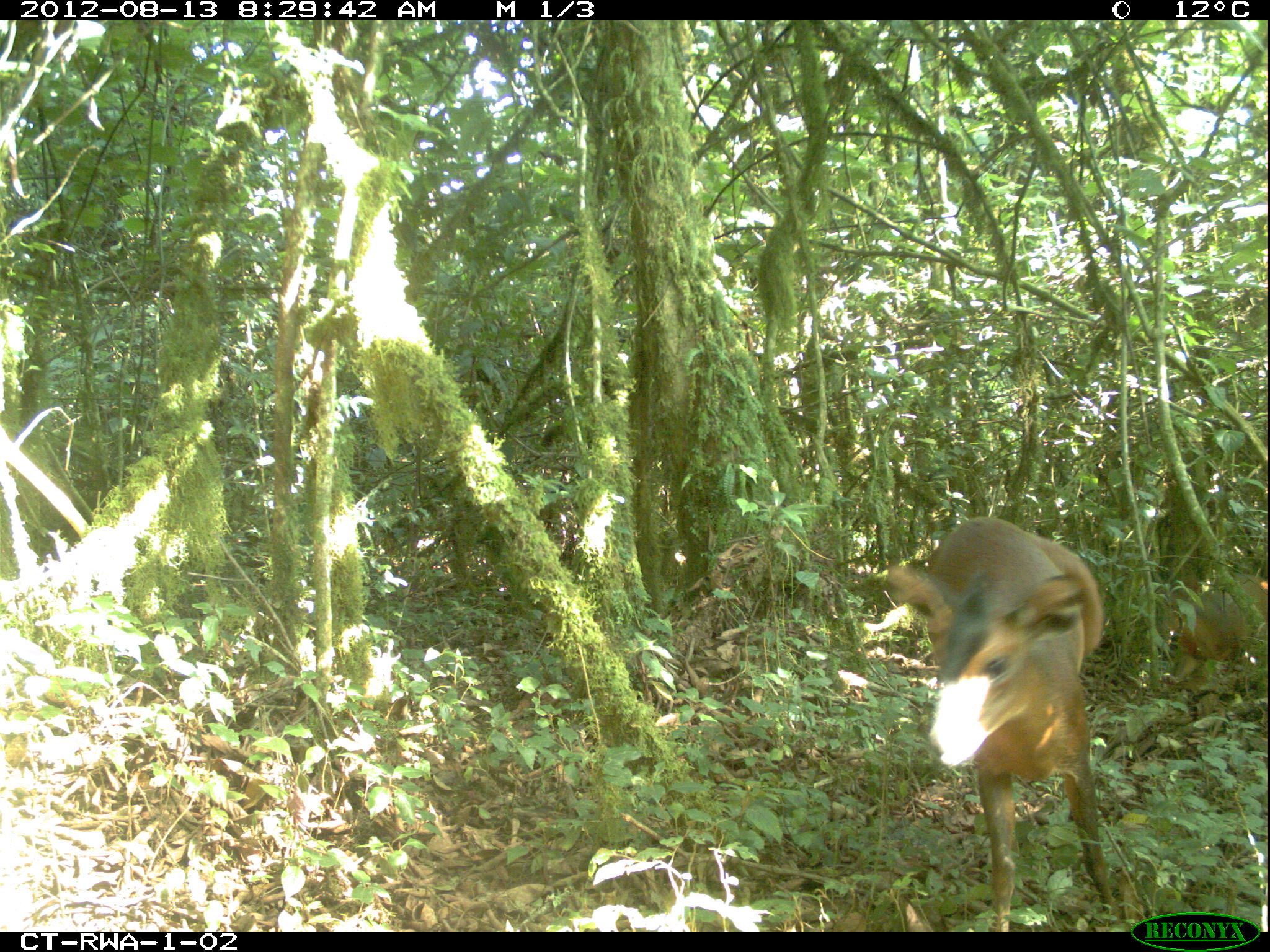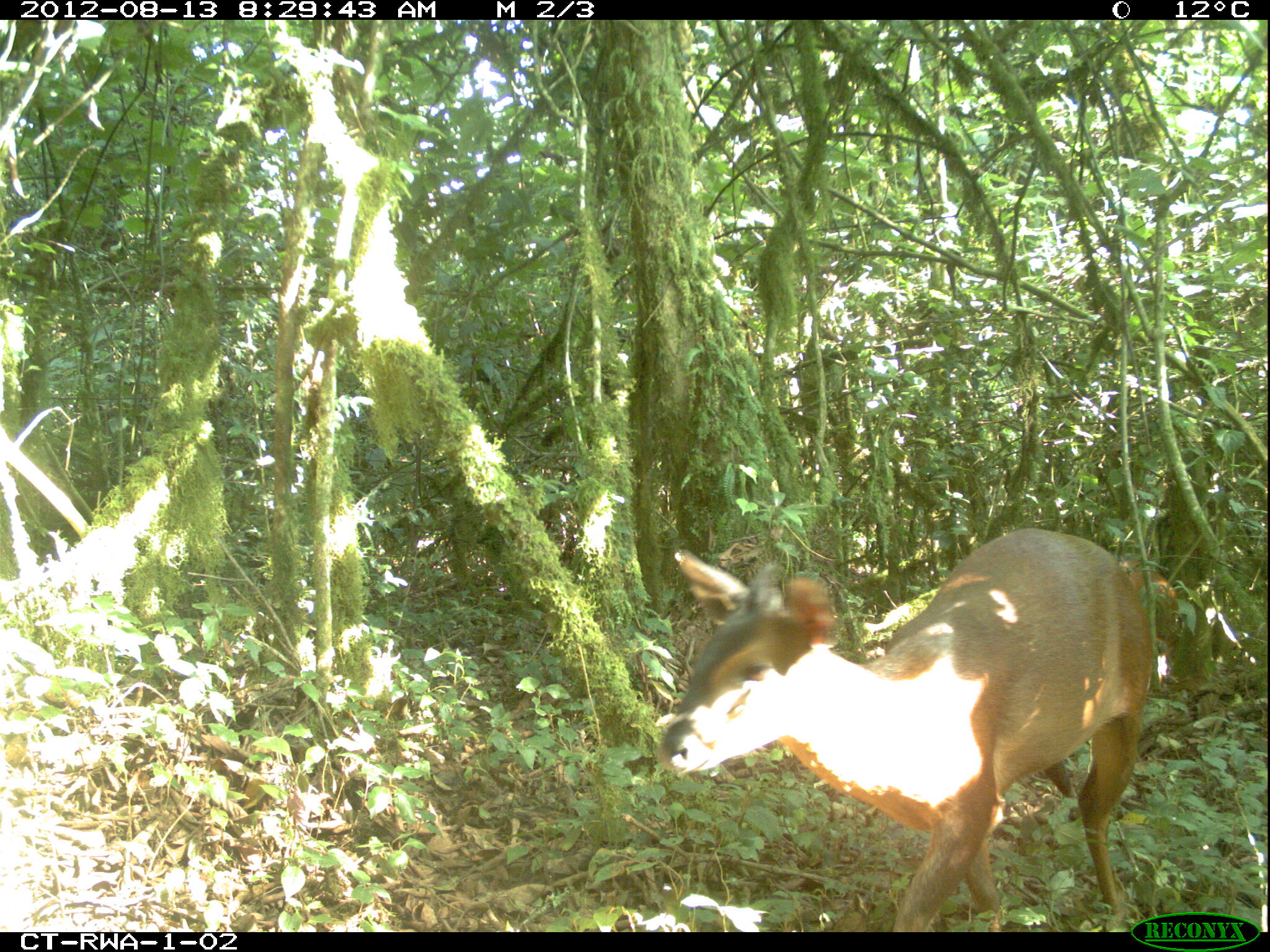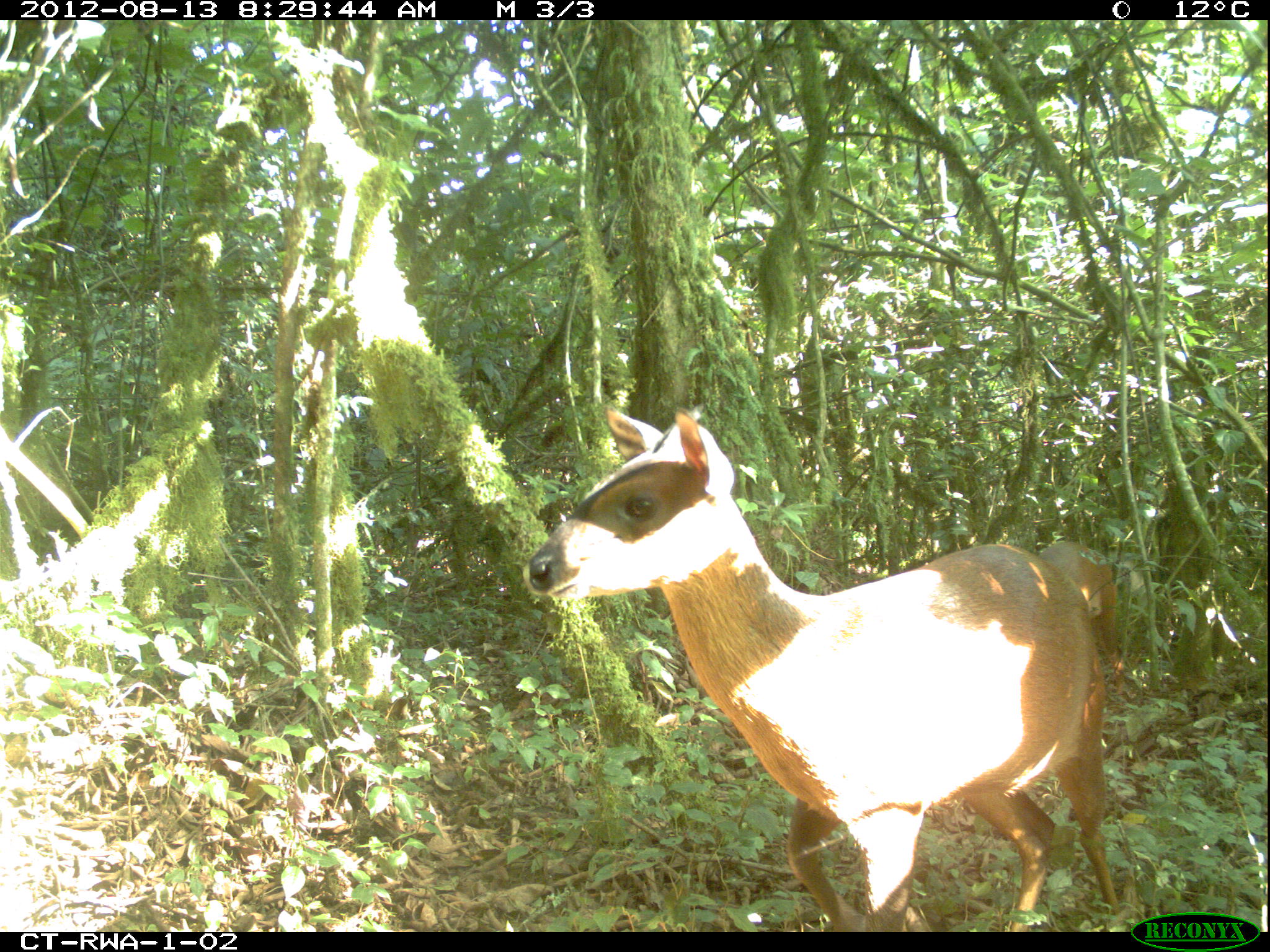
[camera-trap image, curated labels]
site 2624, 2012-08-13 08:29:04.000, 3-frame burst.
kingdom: Animalia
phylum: Chordata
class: Mammalia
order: Artiodactyla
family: Bovidae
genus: Cephalophus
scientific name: Cephalophus nigrifrons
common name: black-fronted duiker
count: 2